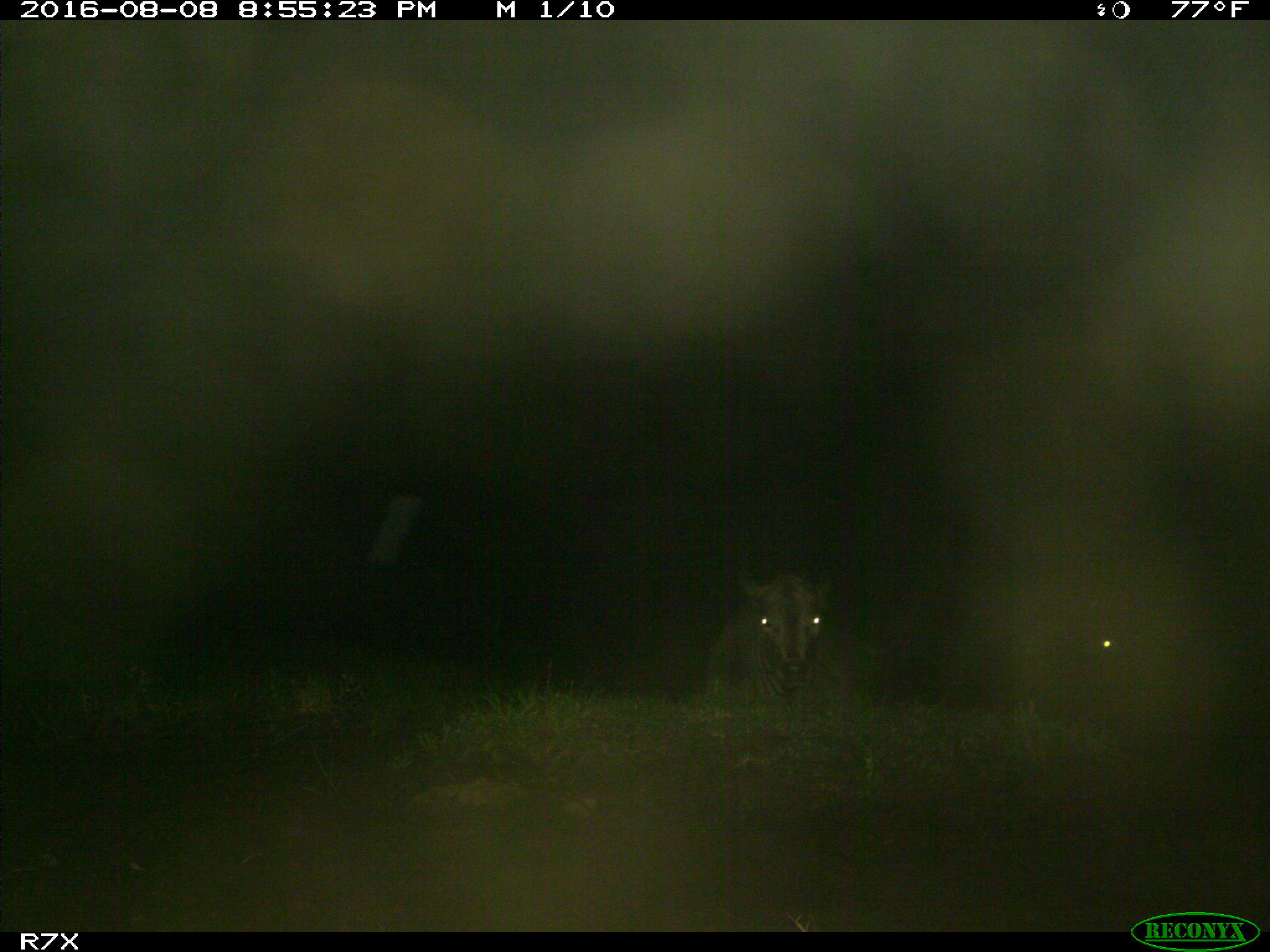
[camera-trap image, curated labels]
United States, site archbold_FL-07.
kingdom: Animalia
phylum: Chordata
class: Mammalia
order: Artiodactyla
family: Bovidae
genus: Bos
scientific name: Bos taurus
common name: domestic cow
Bos taurus (domestic cow).